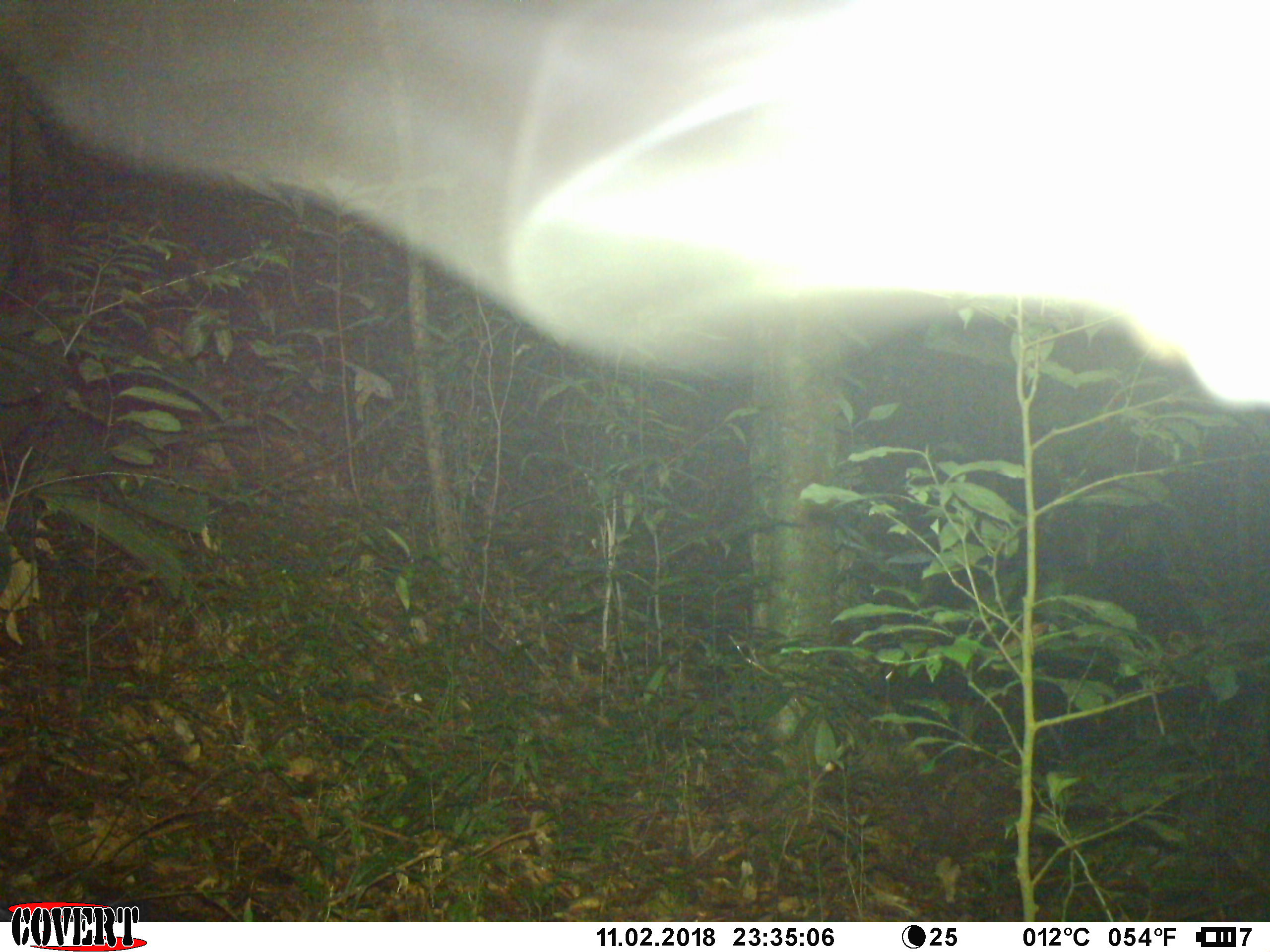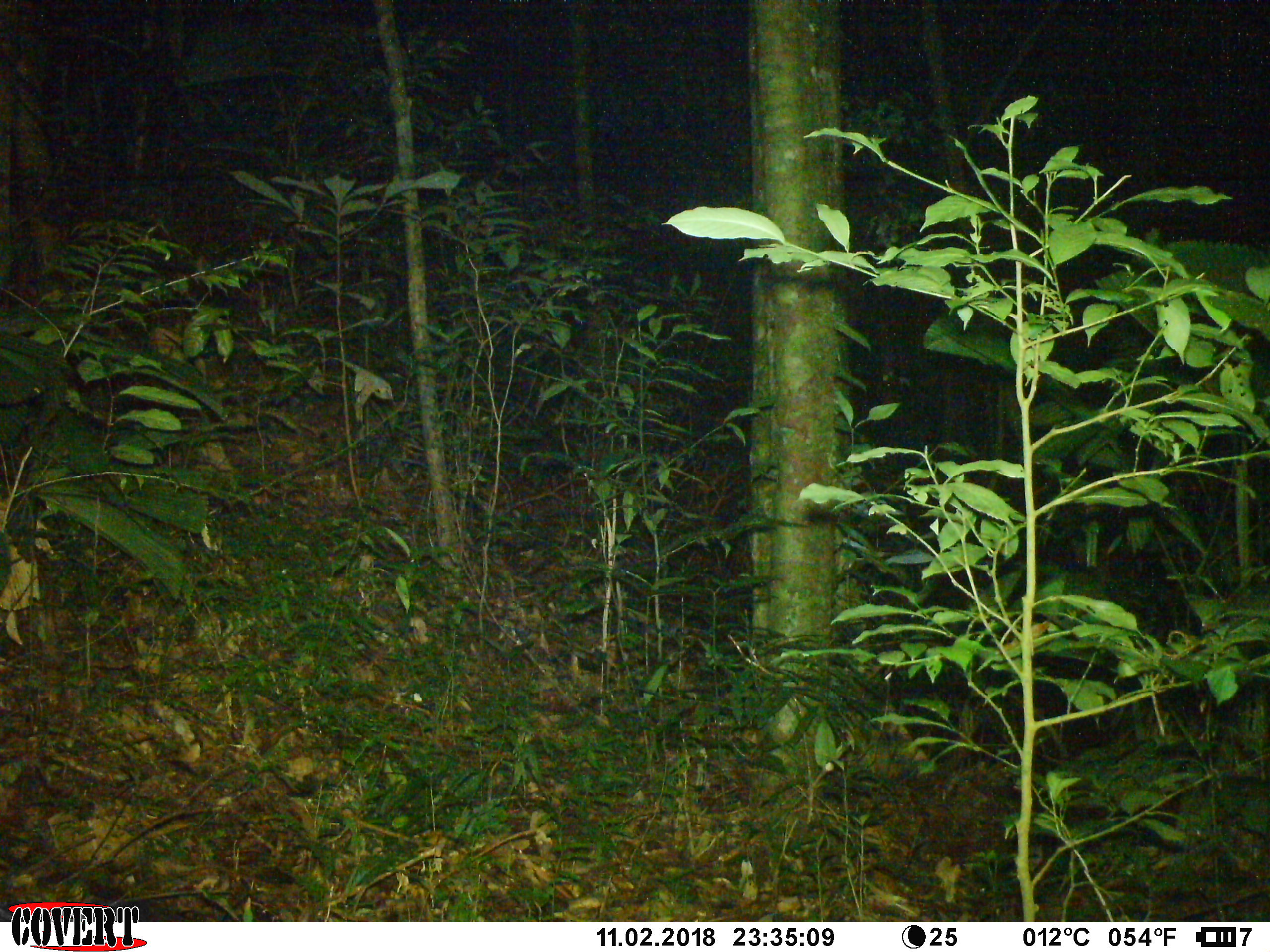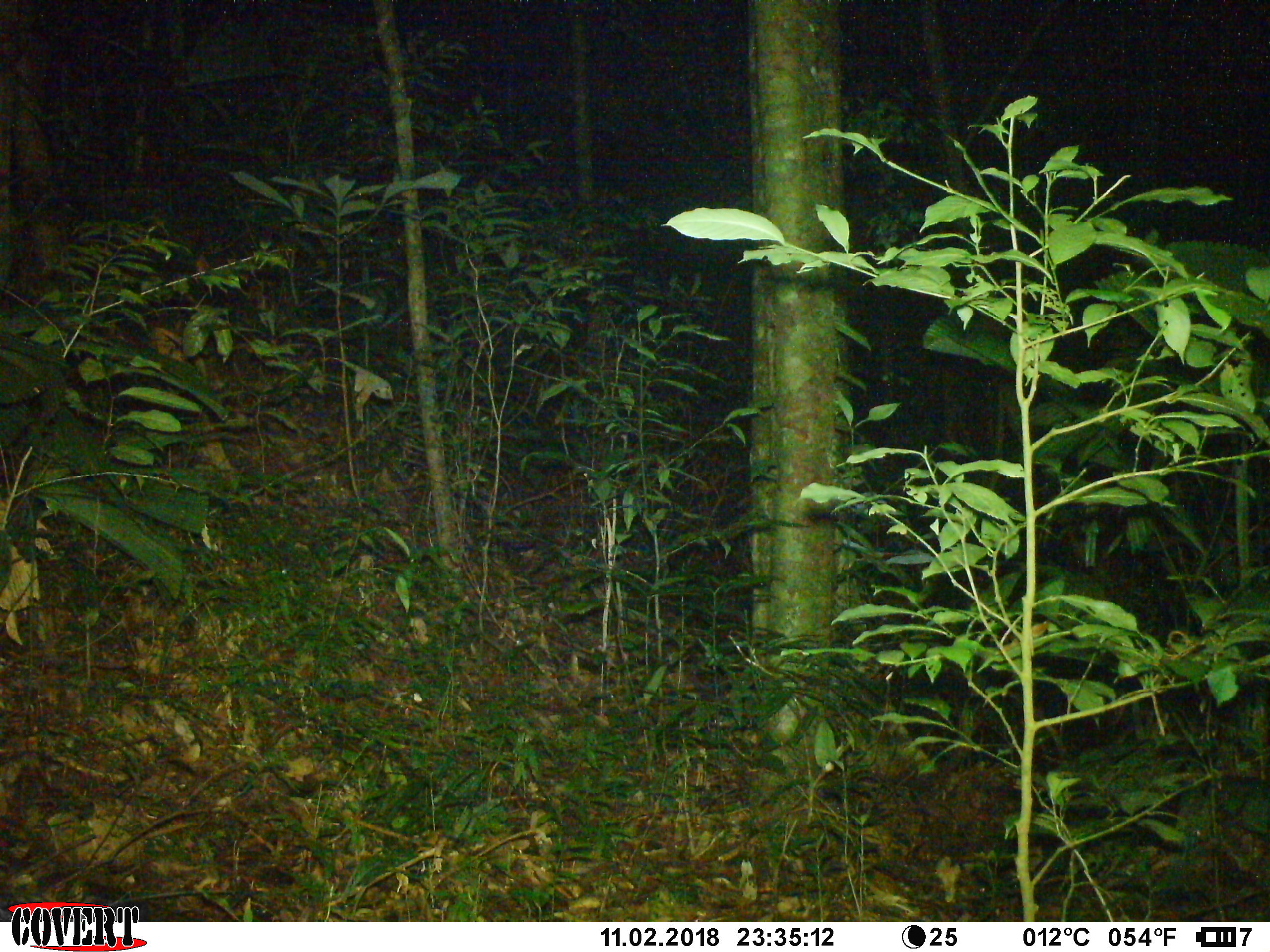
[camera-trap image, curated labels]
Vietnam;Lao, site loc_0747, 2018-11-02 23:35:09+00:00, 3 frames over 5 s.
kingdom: Animalia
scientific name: Animalia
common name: animal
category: unidentified animal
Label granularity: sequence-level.